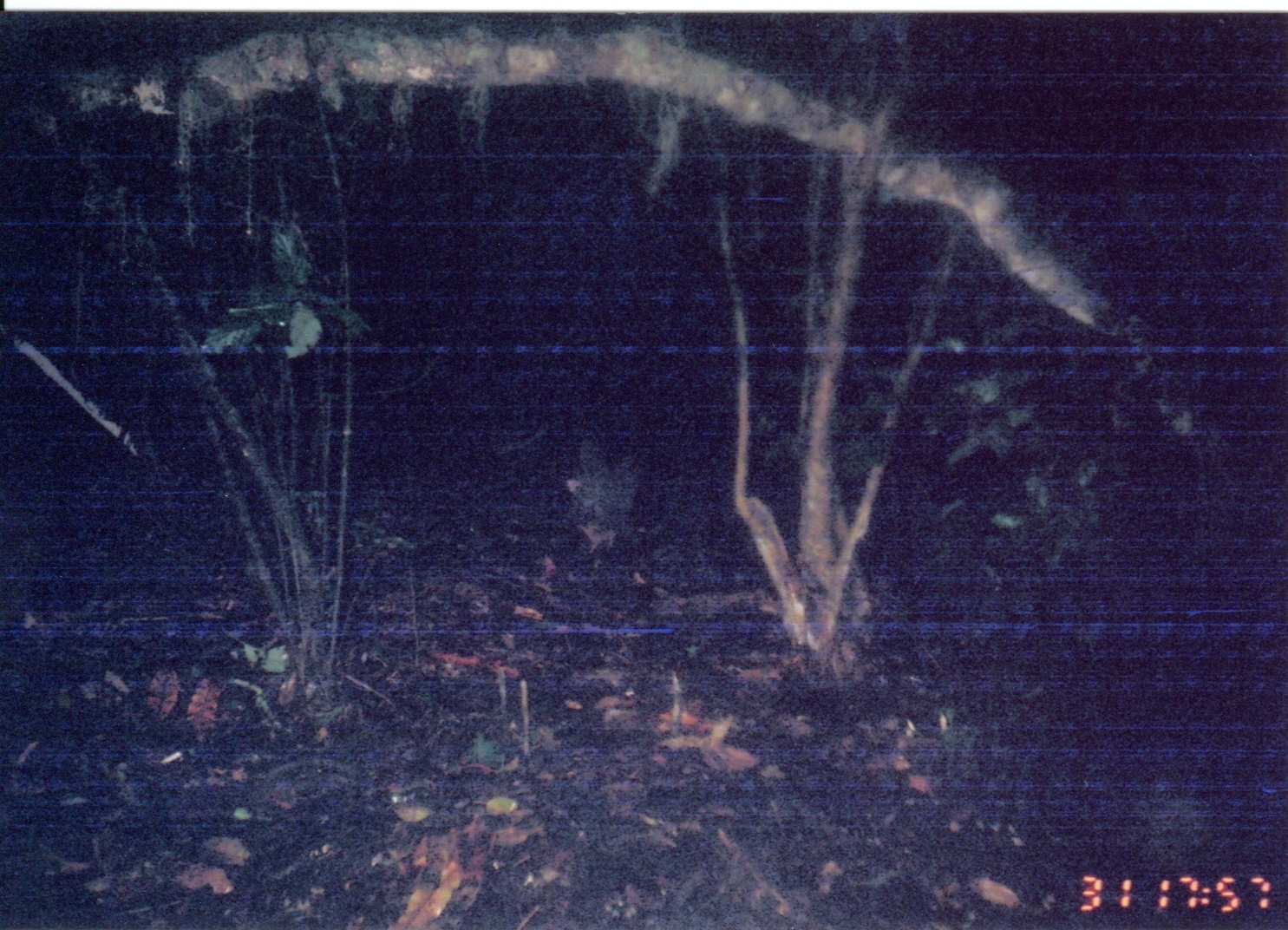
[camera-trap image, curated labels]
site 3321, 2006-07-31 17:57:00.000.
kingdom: Animalia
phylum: Chordata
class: Aves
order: Columbiformes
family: Columbidae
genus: Columba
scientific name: Columba larvata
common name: lemon dove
Columba larvata (lemon dove), count 2.